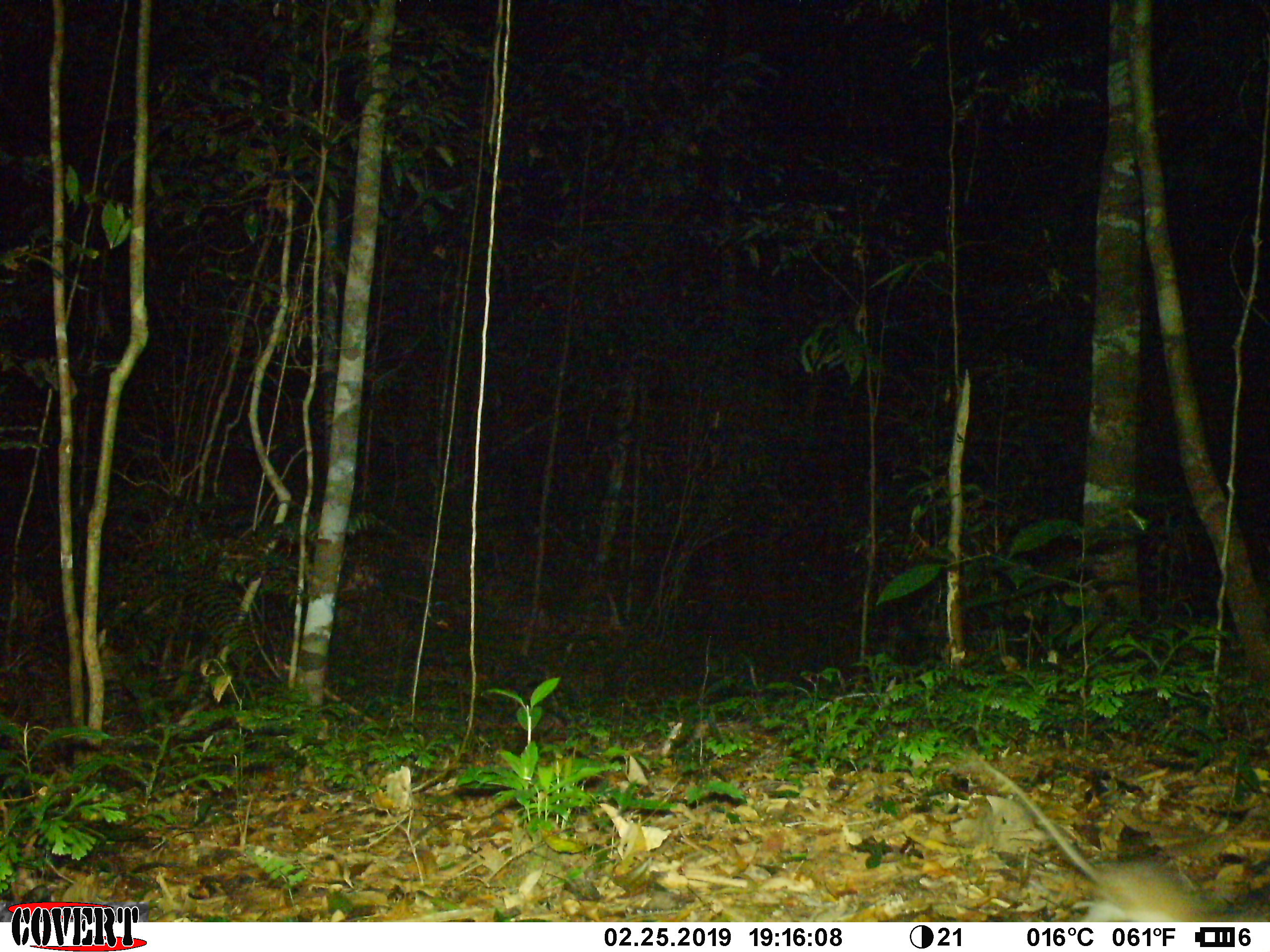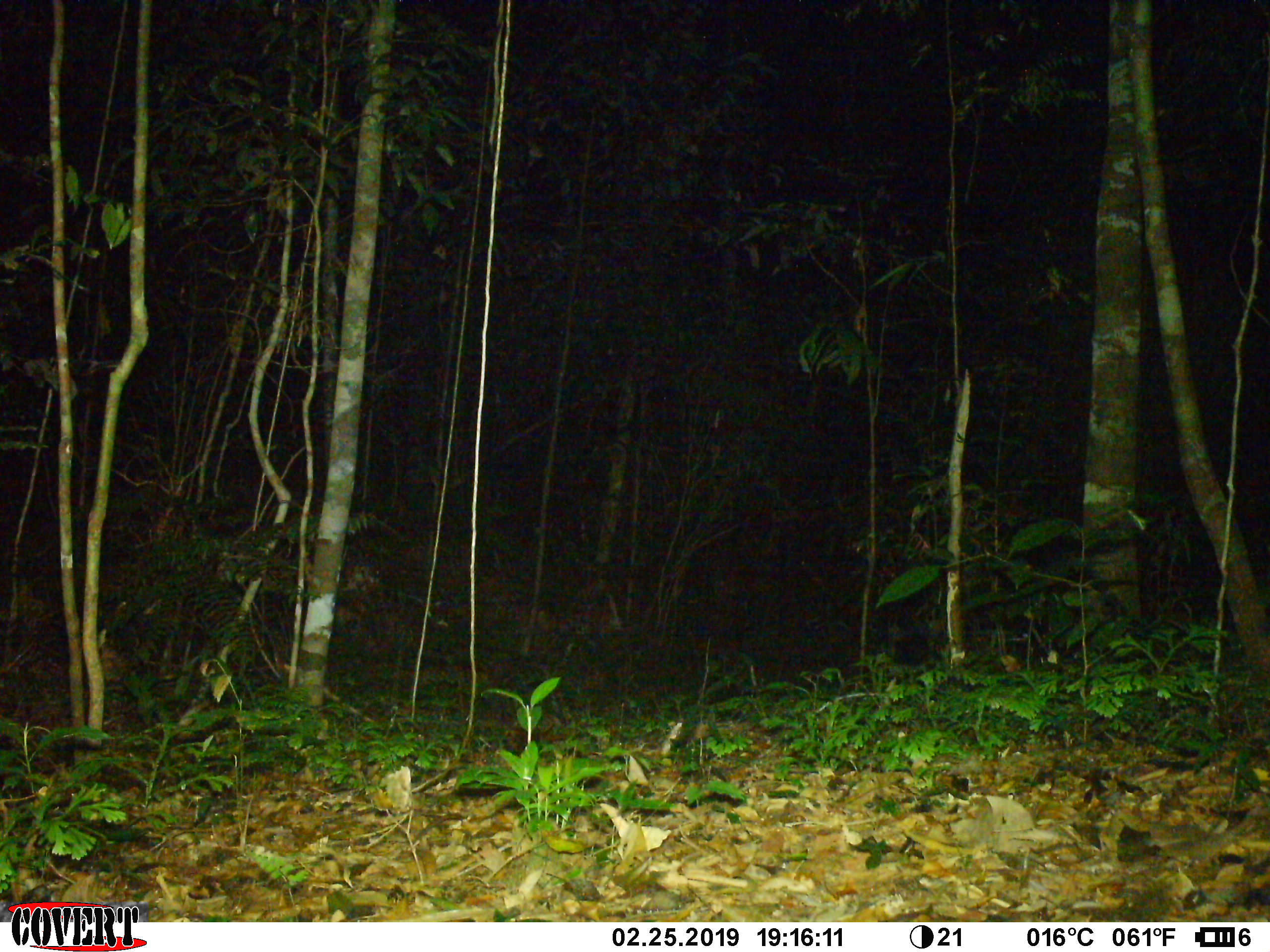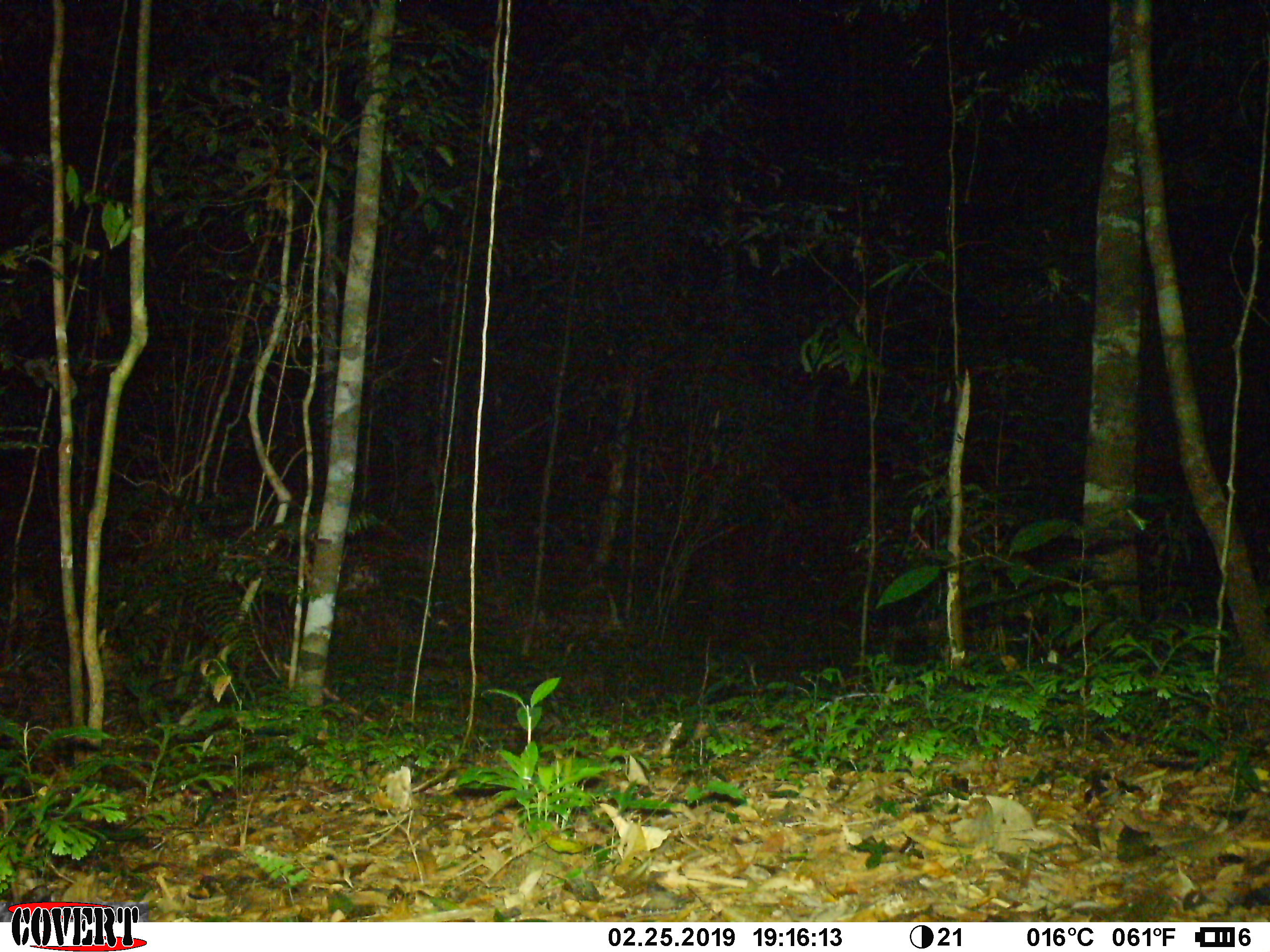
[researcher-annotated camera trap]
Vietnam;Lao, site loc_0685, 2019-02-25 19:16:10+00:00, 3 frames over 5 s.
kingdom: Animalia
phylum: Chordata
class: Mammalia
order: Rodentia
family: Muridae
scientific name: Muridae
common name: old-world mice and rats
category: unidentified murid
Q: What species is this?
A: Unidentified murid (old-world mice and rats) (Muridae).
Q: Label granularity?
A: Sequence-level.